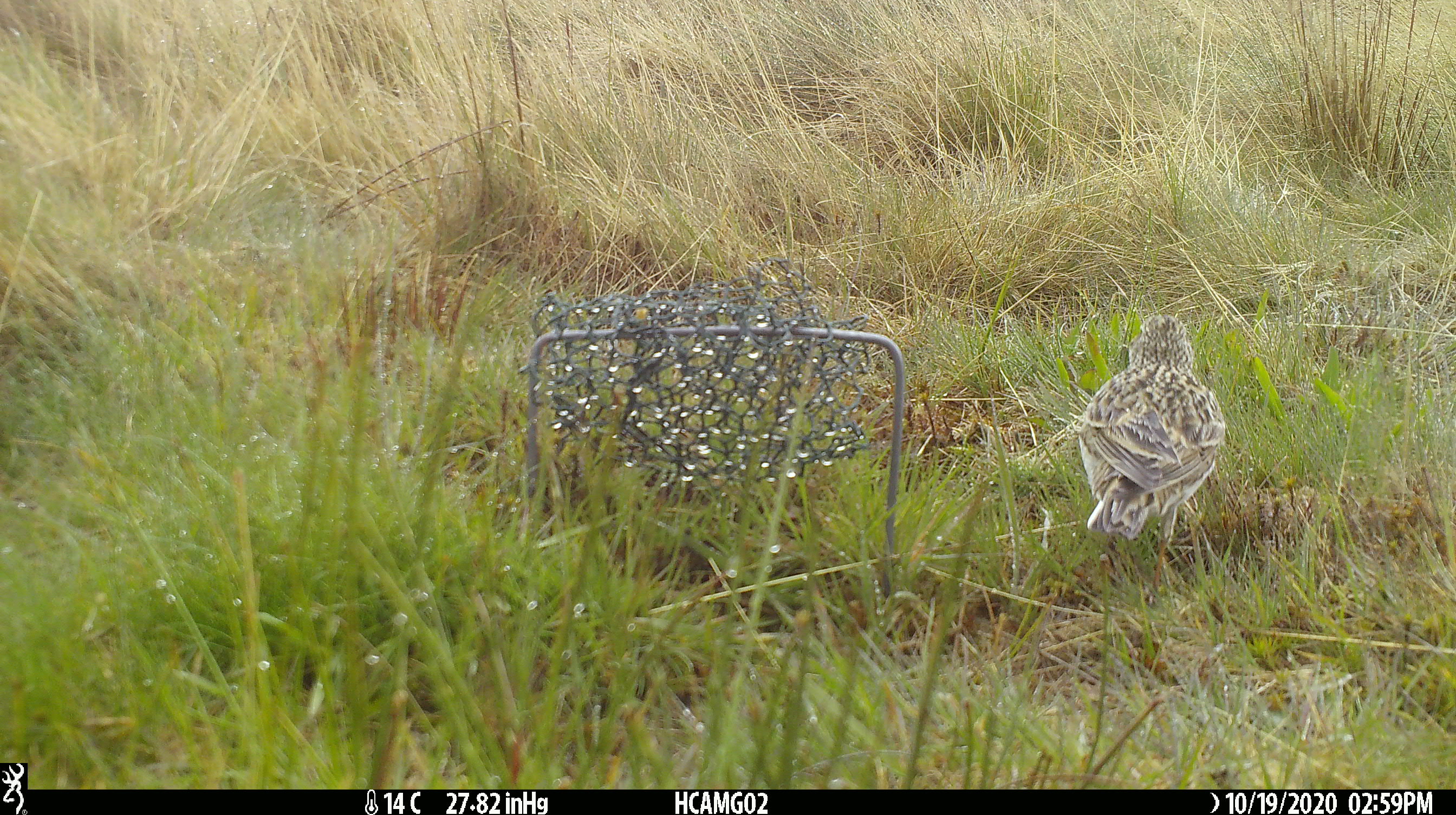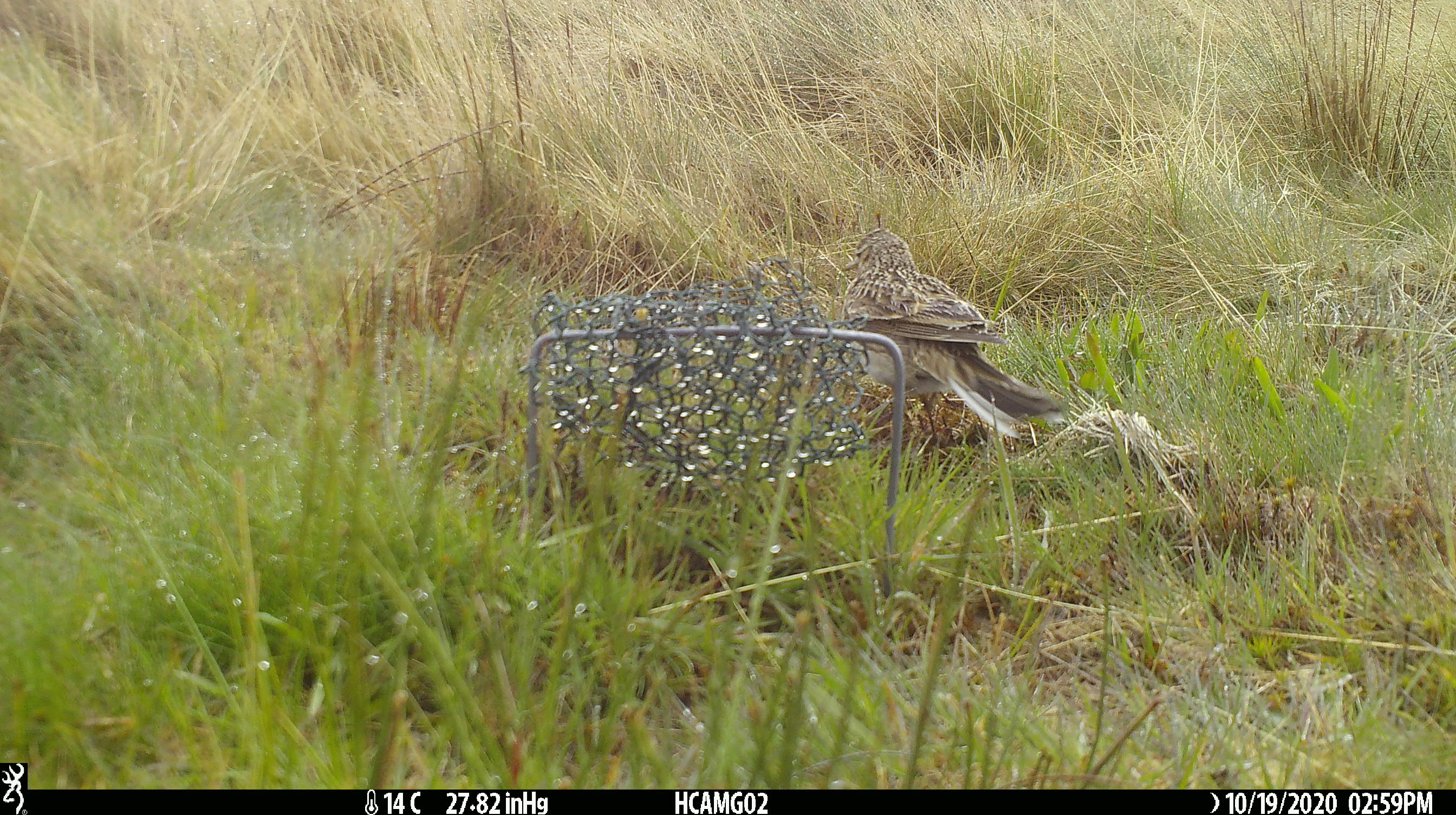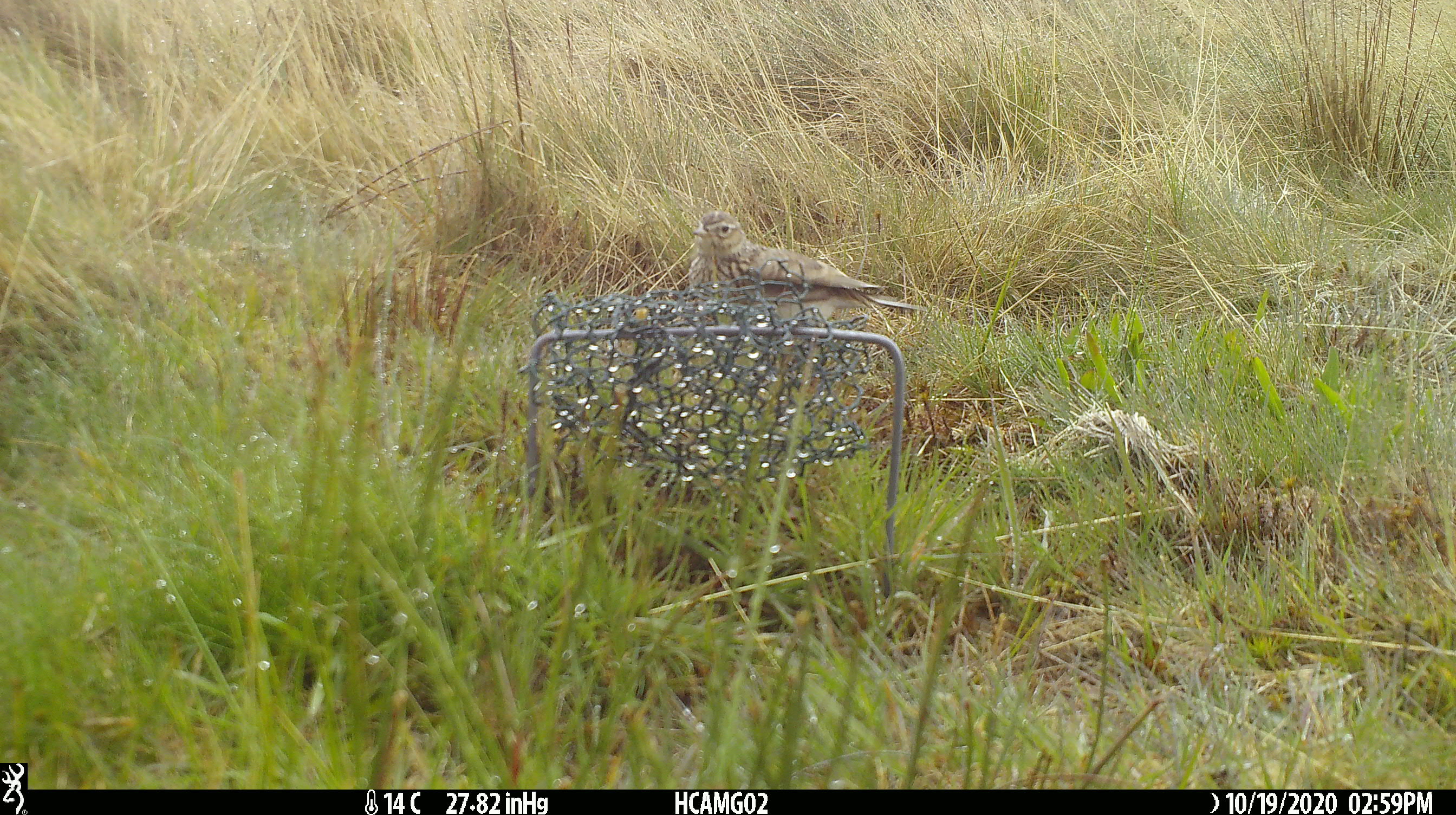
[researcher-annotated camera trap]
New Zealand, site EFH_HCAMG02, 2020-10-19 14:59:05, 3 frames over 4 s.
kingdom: Animalia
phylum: Chordata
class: Aves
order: Passeriformes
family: Motacillidae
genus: Anthus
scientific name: Anthus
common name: pipit